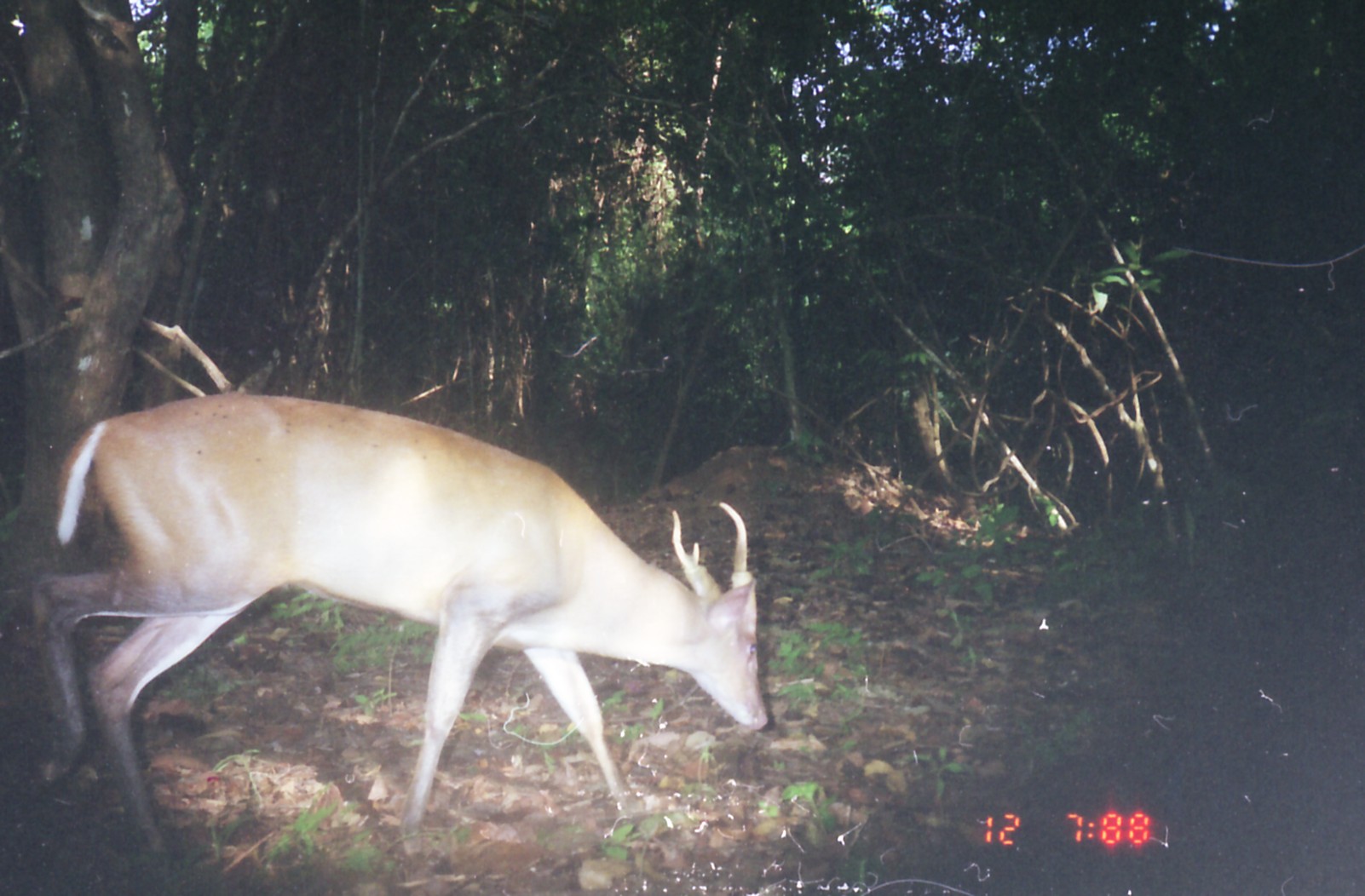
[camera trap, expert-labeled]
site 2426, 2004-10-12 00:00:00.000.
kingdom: Animalia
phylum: Chordata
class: Mammalia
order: Artiodactyla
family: Cervidae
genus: Muntiacus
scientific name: Muntiacus muntjak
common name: southern red muntjac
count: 1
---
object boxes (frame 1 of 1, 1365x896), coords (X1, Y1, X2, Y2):
muntiacus muntjak: (28, 394, 771, 867)